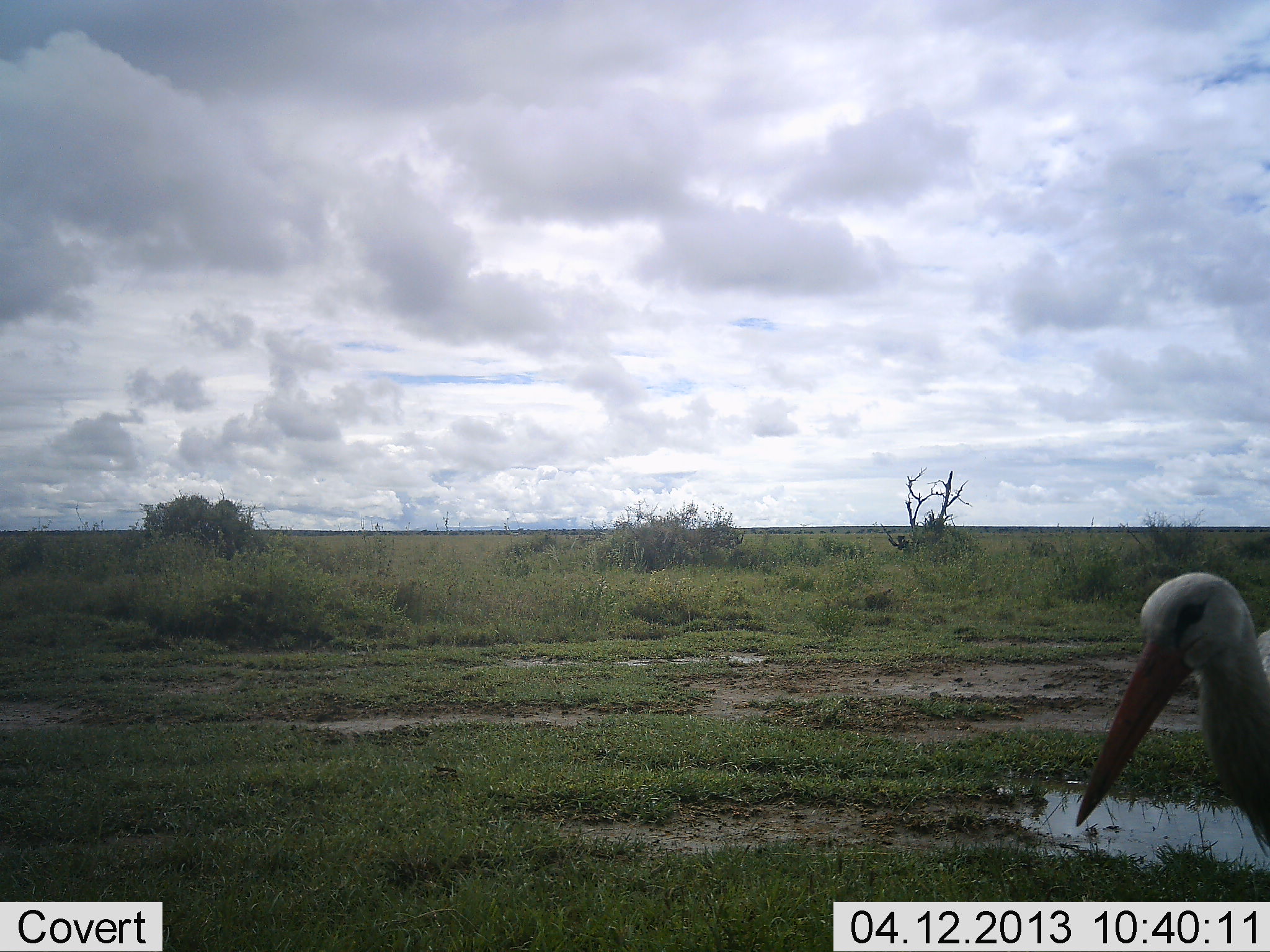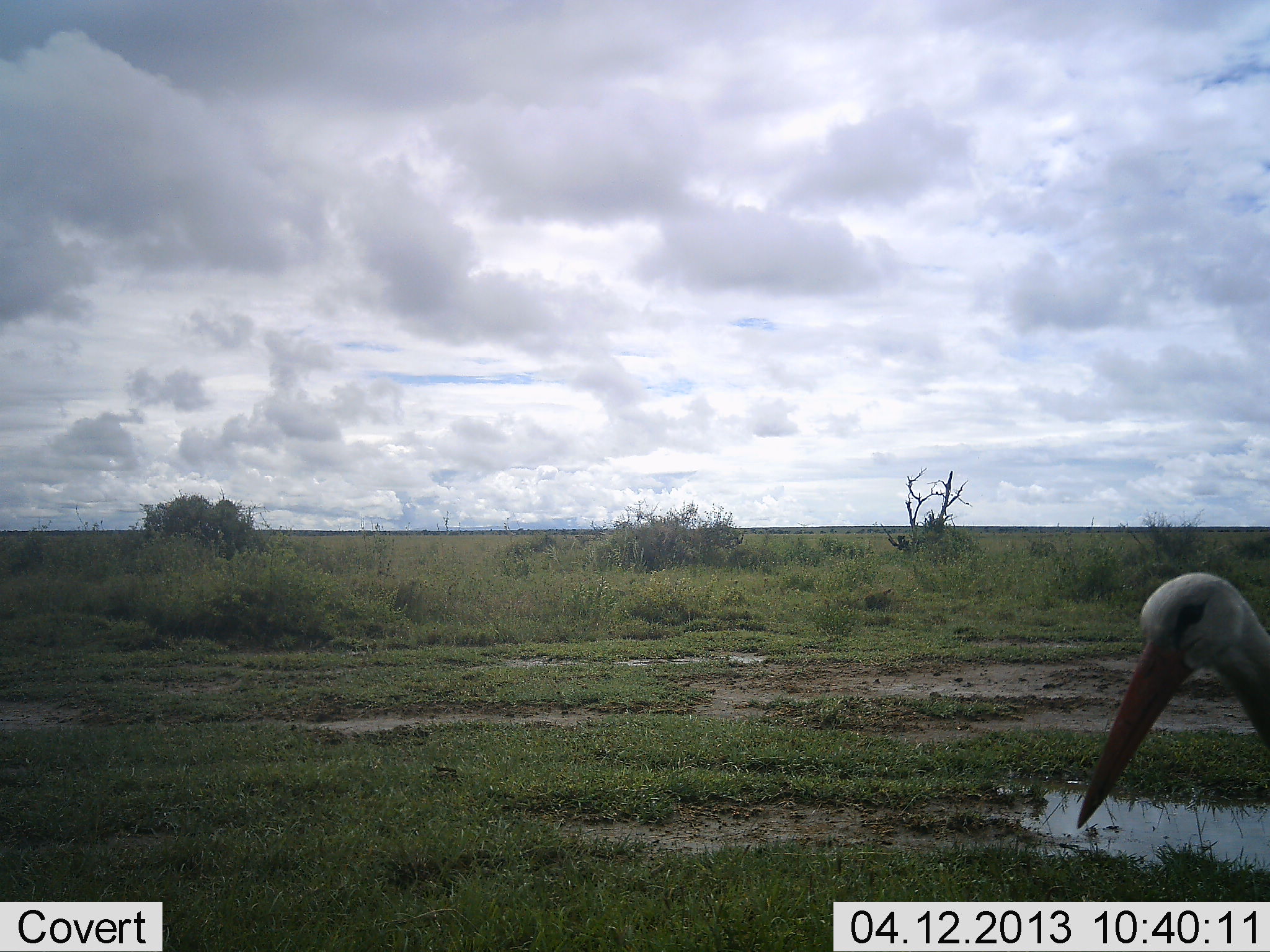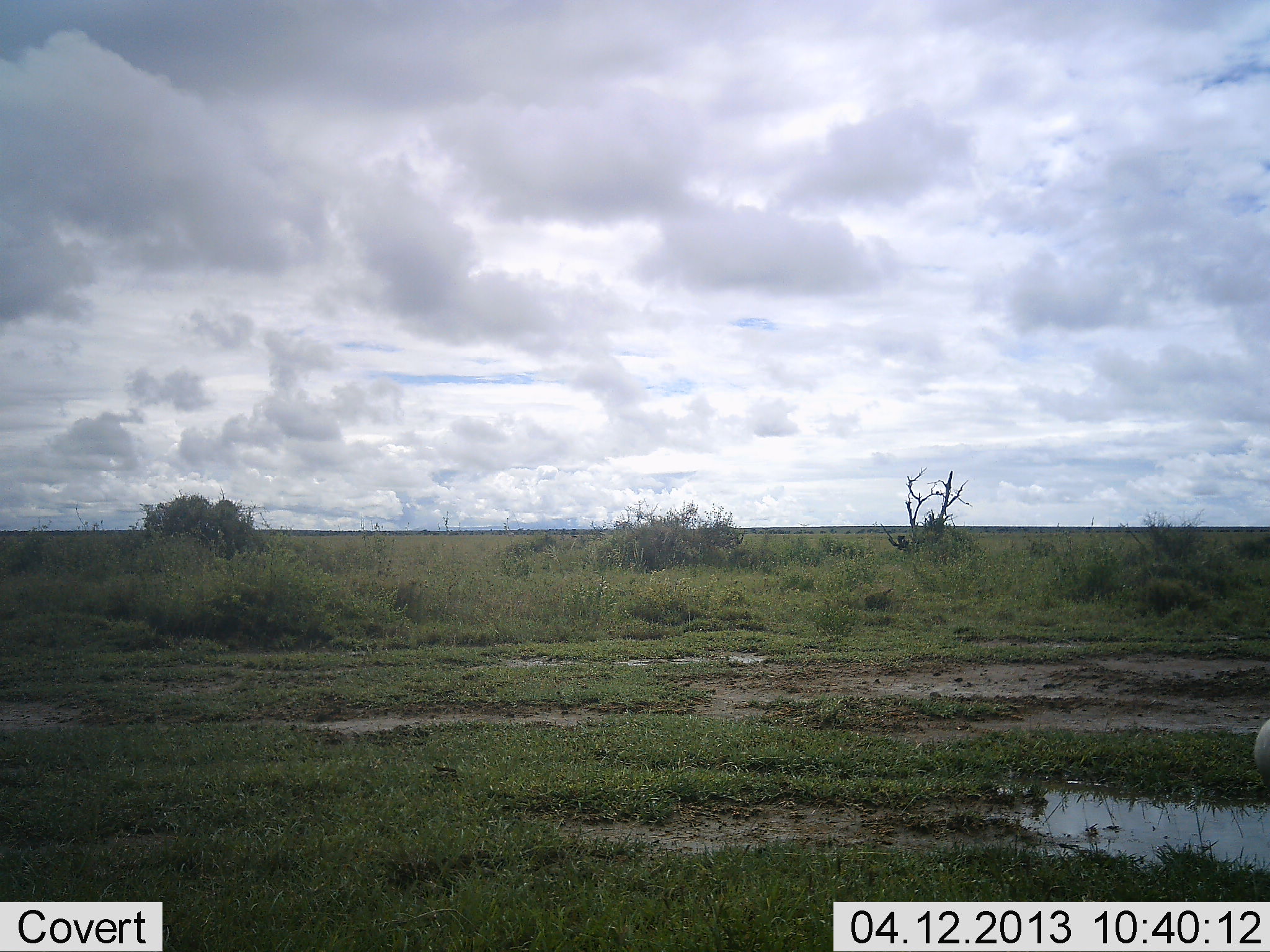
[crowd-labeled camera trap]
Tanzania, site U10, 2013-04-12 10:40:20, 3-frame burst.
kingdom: Animalia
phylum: Chordata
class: Aves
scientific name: Aves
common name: bird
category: otherbird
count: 1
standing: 61%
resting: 6%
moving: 44%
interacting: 0%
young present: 0%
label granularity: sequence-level